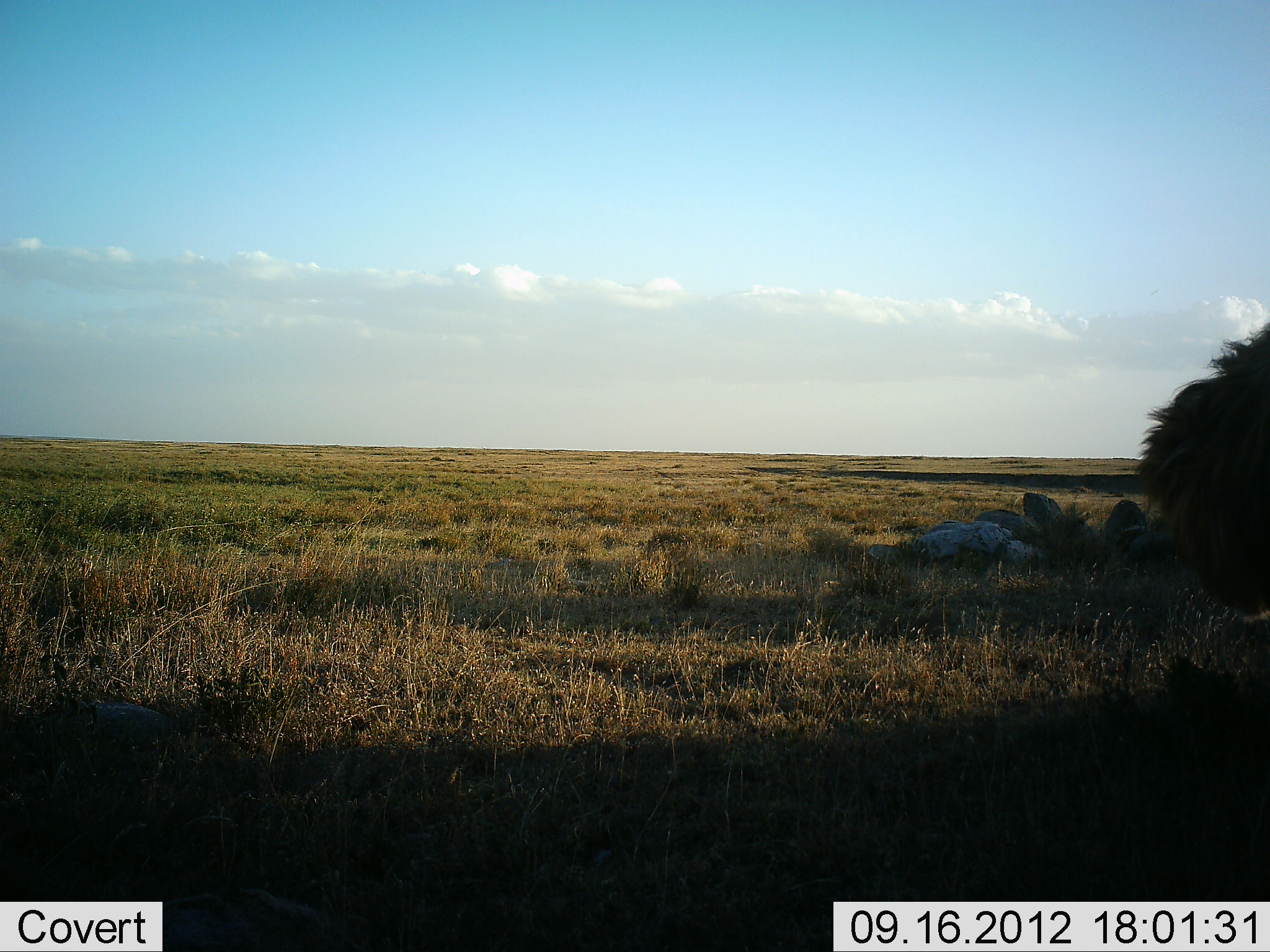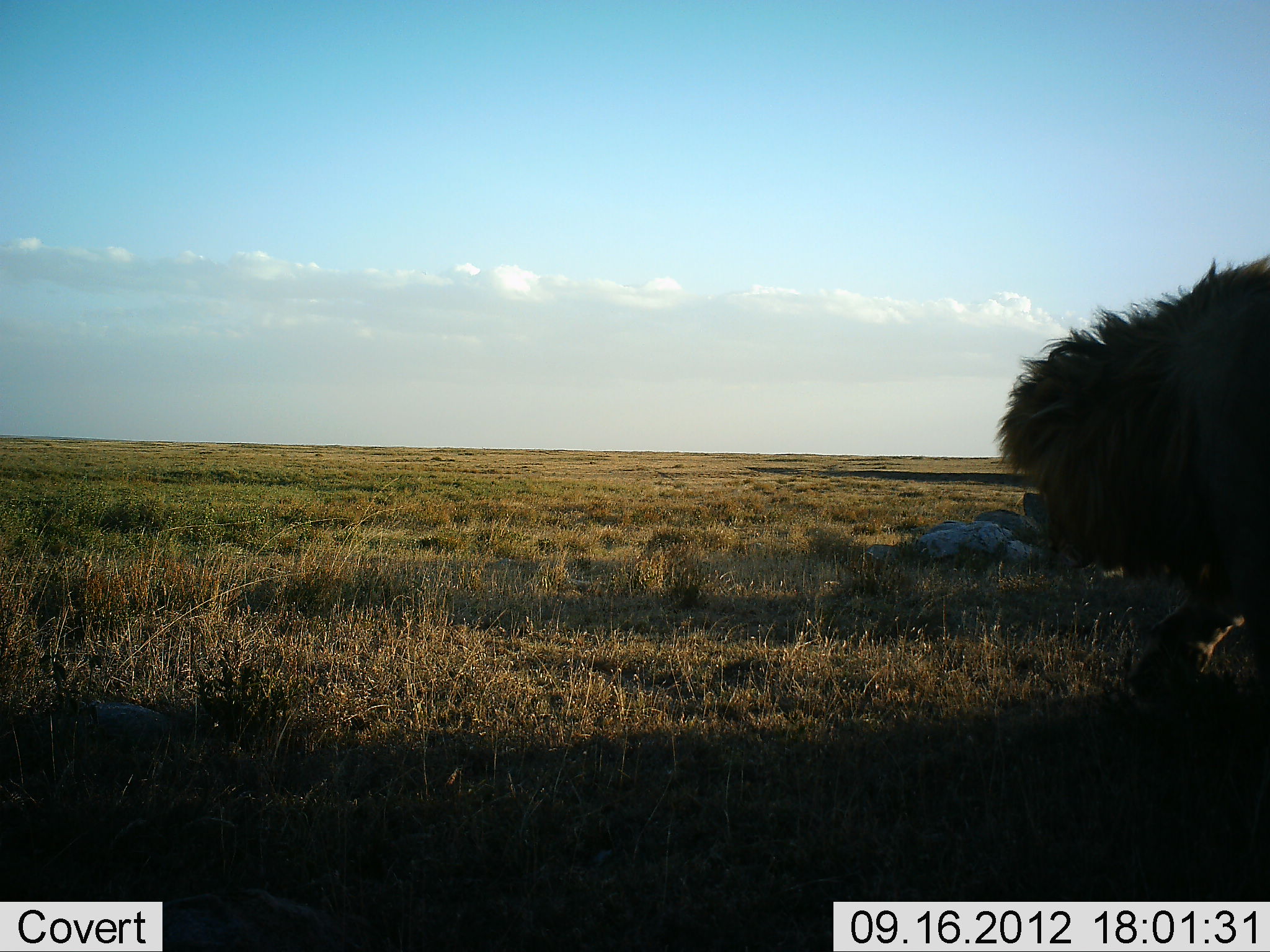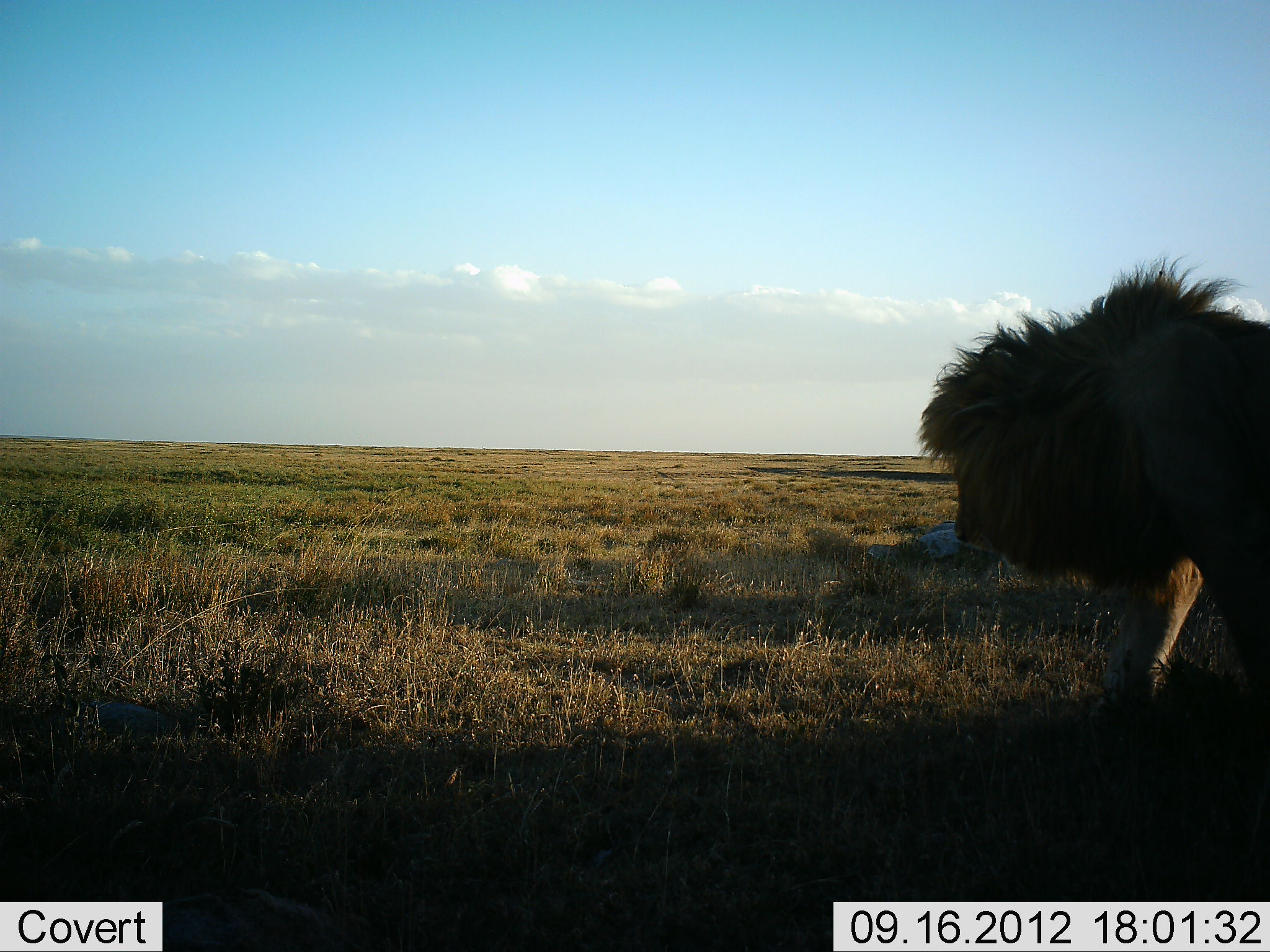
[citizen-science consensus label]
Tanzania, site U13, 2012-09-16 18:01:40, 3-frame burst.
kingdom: Animalia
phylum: Chordata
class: Mammalia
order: Carnivora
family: Felidae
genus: Panthera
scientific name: Panthera leo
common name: lion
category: lionmale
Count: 1.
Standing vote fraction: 20%.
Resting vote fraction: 0%.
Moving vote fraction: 90%.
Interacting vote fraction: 0%.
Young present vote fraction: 0%.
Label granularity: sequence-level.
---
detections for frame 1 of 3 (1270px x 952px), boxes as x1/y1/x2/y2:
animal: 1126/320/1270/616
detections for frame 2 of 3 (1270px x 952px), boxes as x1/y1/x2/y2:
animal: 993/250/1270/697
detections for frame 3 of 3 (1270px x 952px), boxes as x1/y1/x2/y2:
animal: 916/255/1270/735